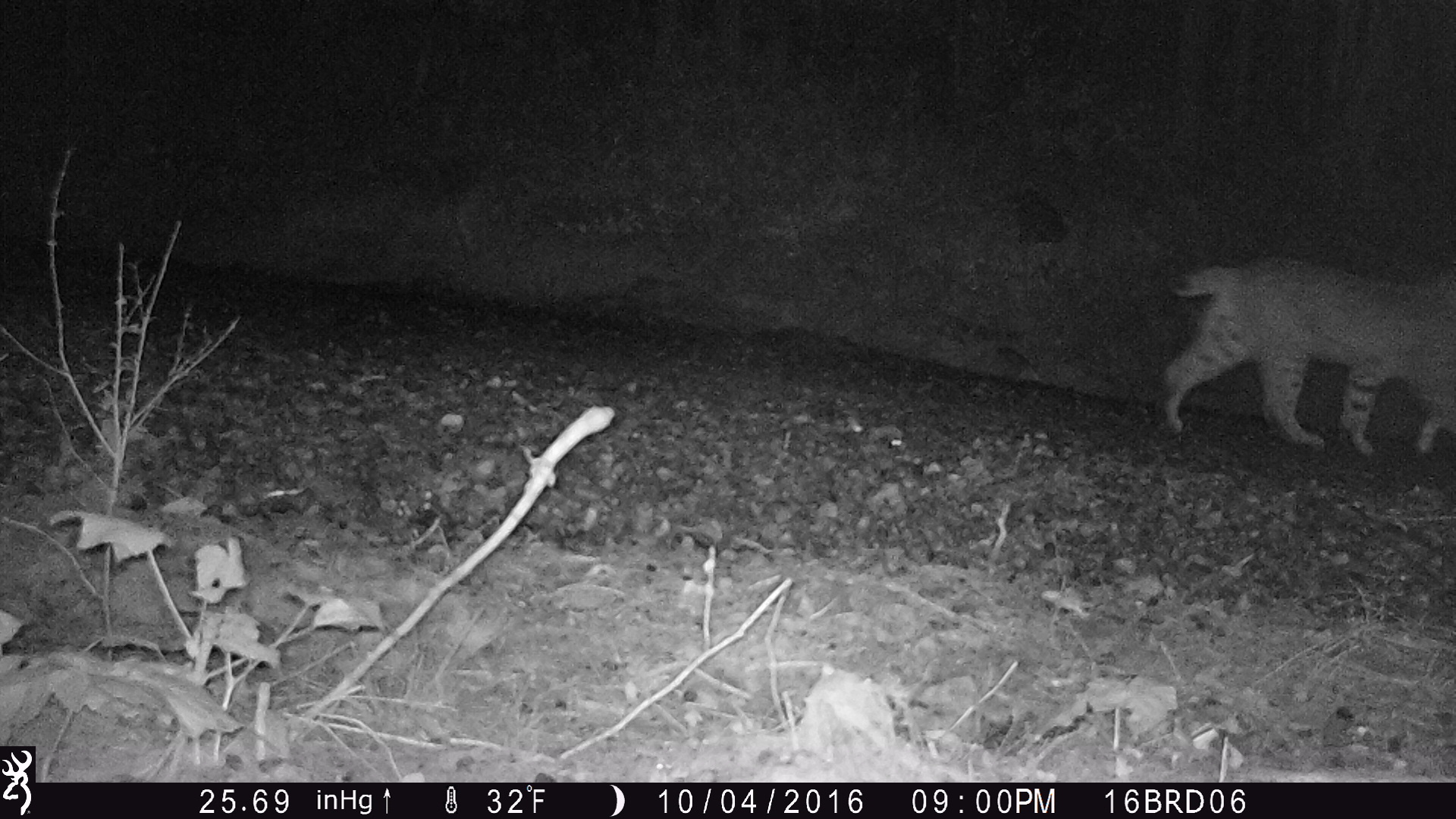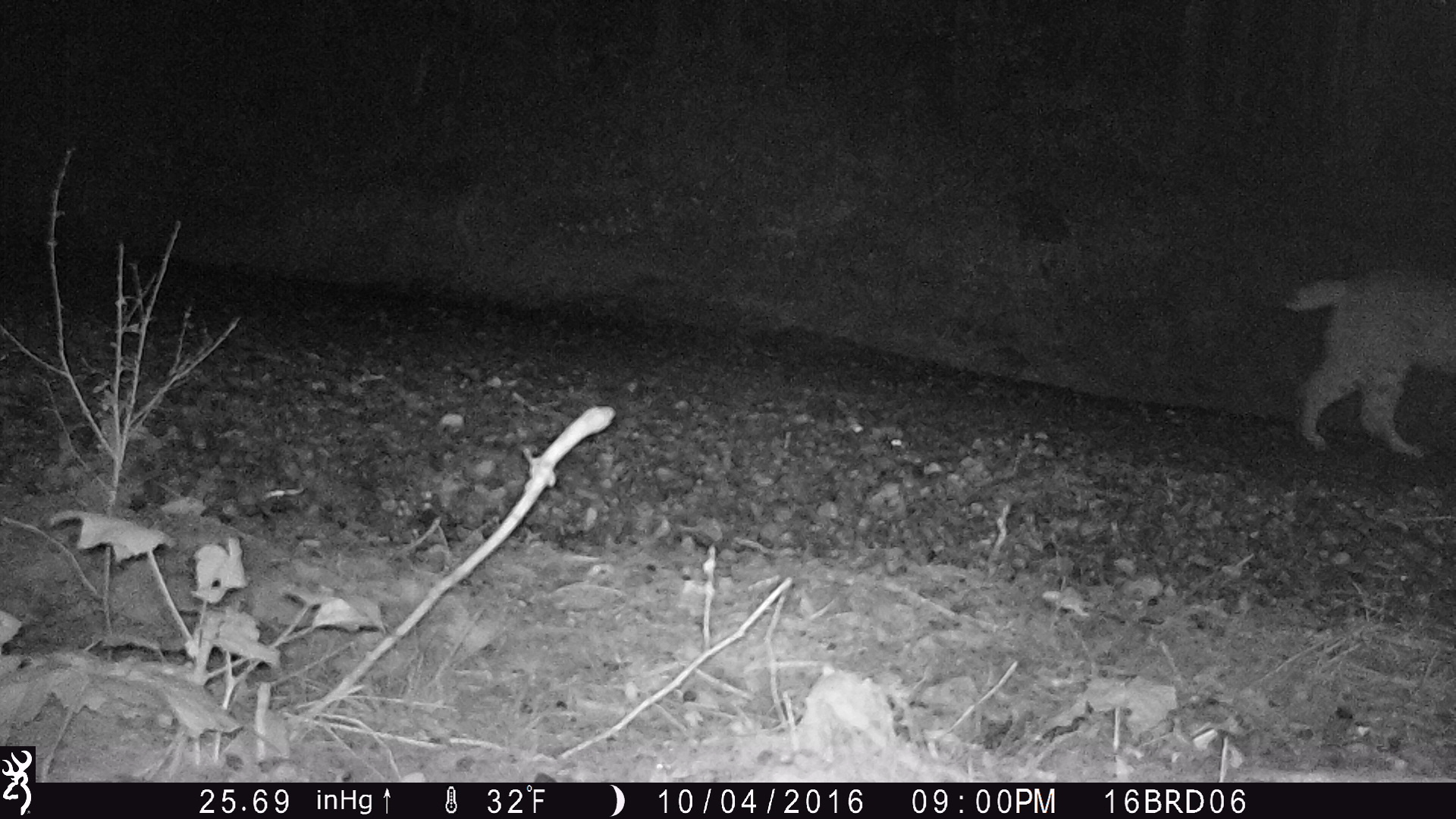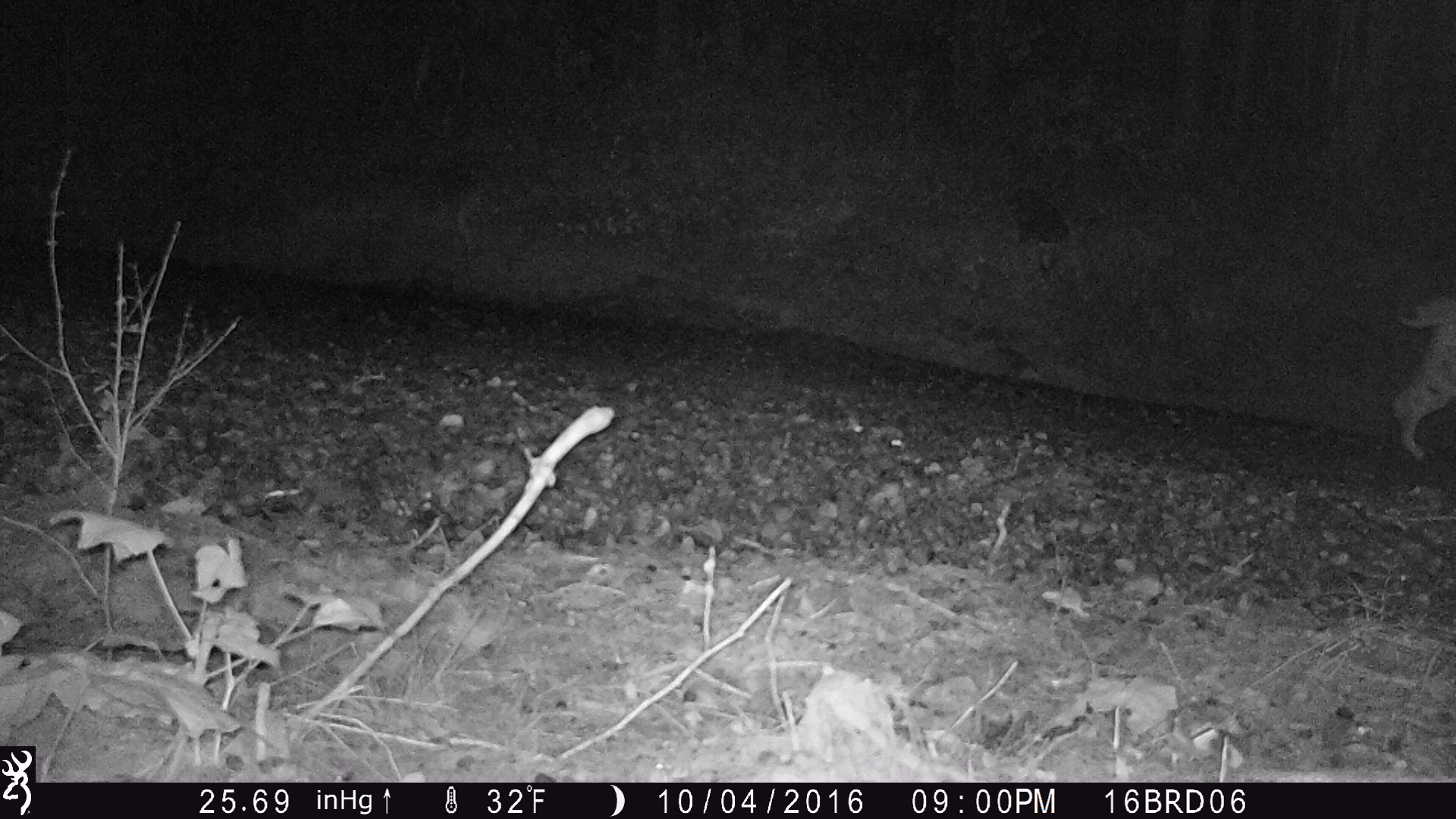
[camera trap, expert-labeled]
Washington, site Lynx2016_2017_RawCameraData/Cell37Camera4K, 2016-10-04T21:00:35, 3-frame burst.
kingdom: Animalia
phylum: Chordata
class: Mammalia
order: Carnivora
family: Felidae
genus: Lynx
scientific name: Lynx rufus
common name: bobcat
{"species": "Lynx rufus (bobcat)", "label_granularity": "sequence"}